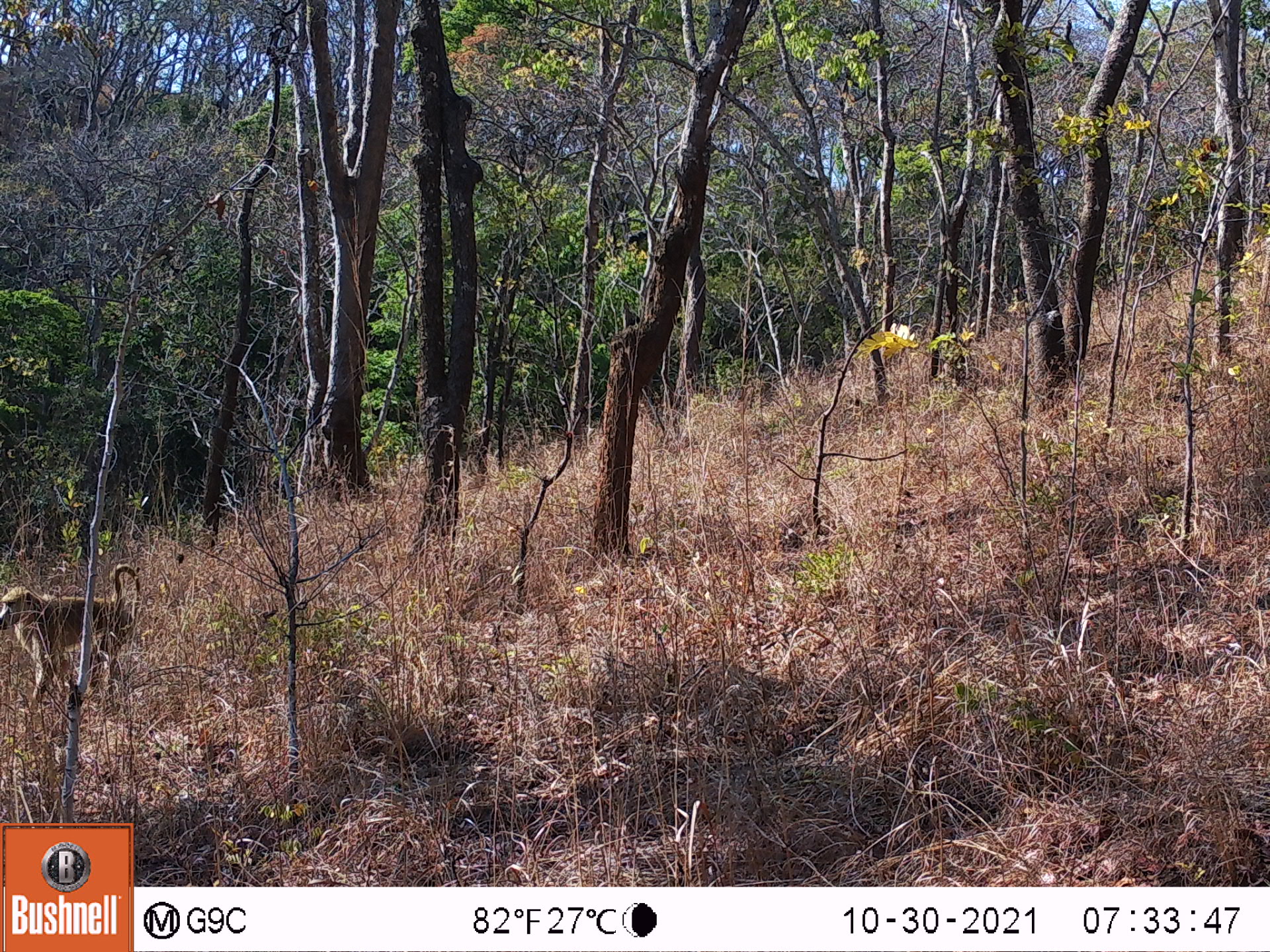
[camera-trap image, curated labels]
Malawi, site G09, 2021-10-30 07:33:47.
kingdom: Animalia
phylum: Chordata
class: Mammalia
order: Primates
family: Cercopithecidae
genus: Papio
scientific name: Papio cynocephalus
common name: yellow baboon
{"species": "yellow baboon (Papio cynocephalus)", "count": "1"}